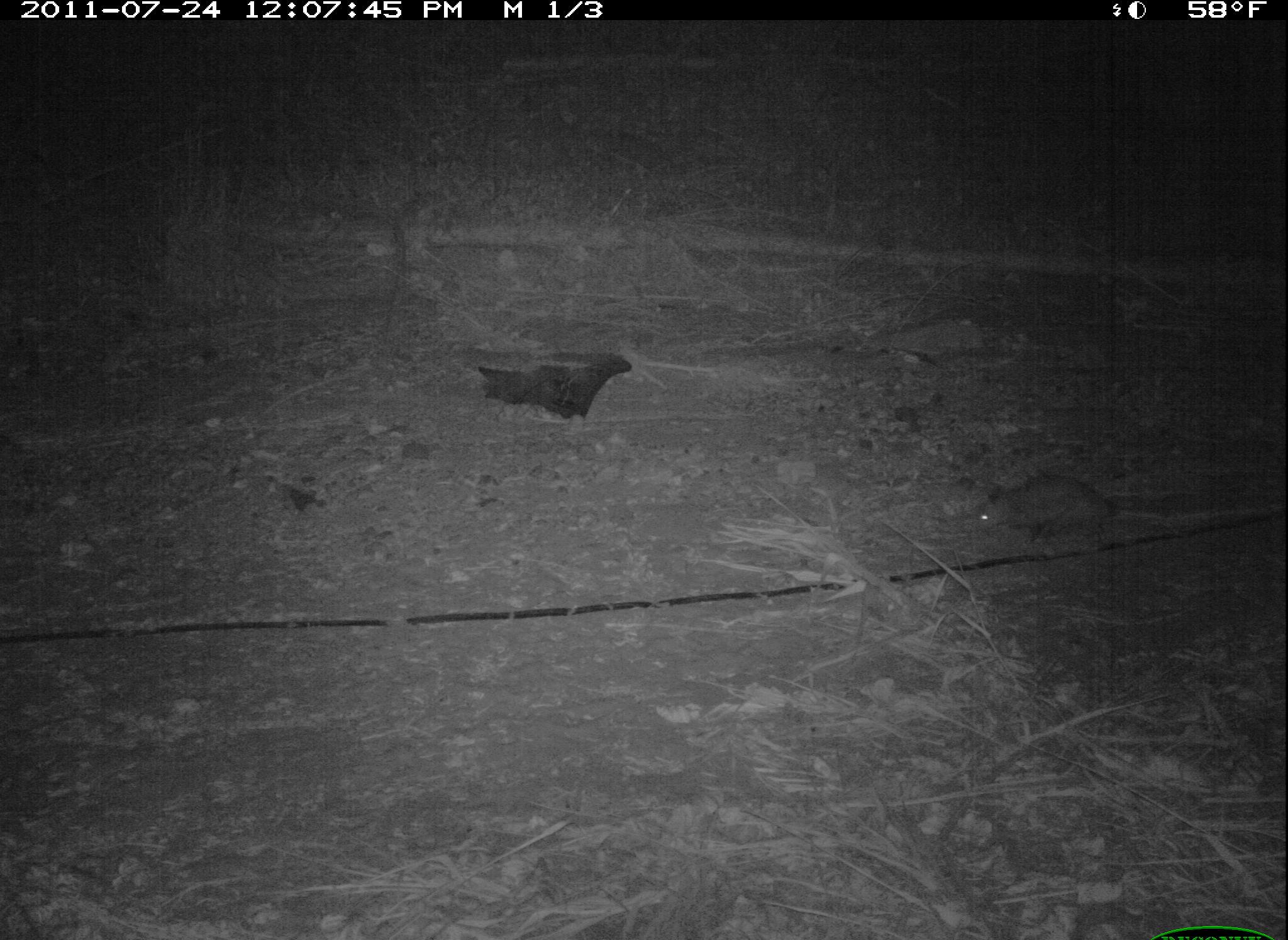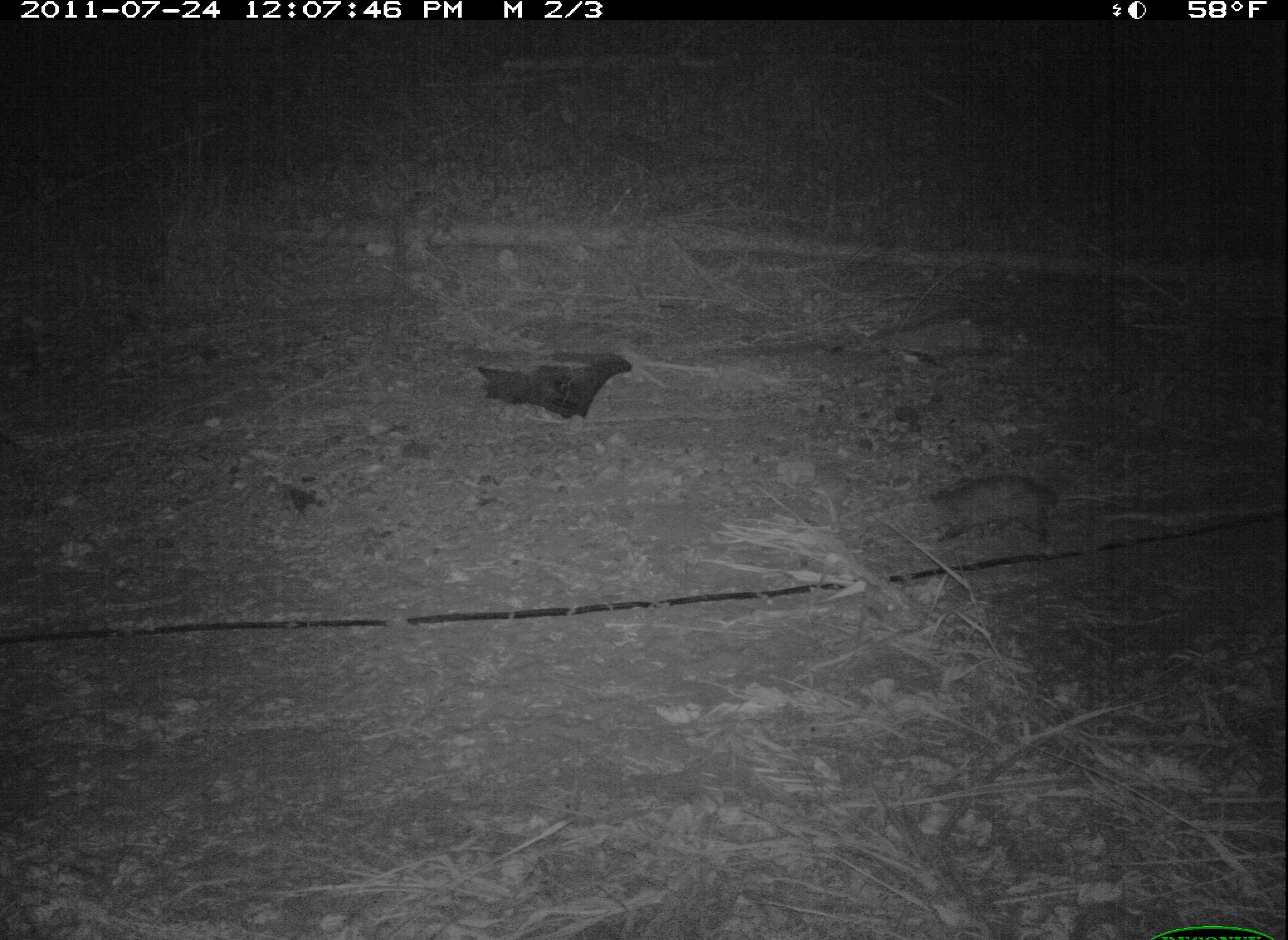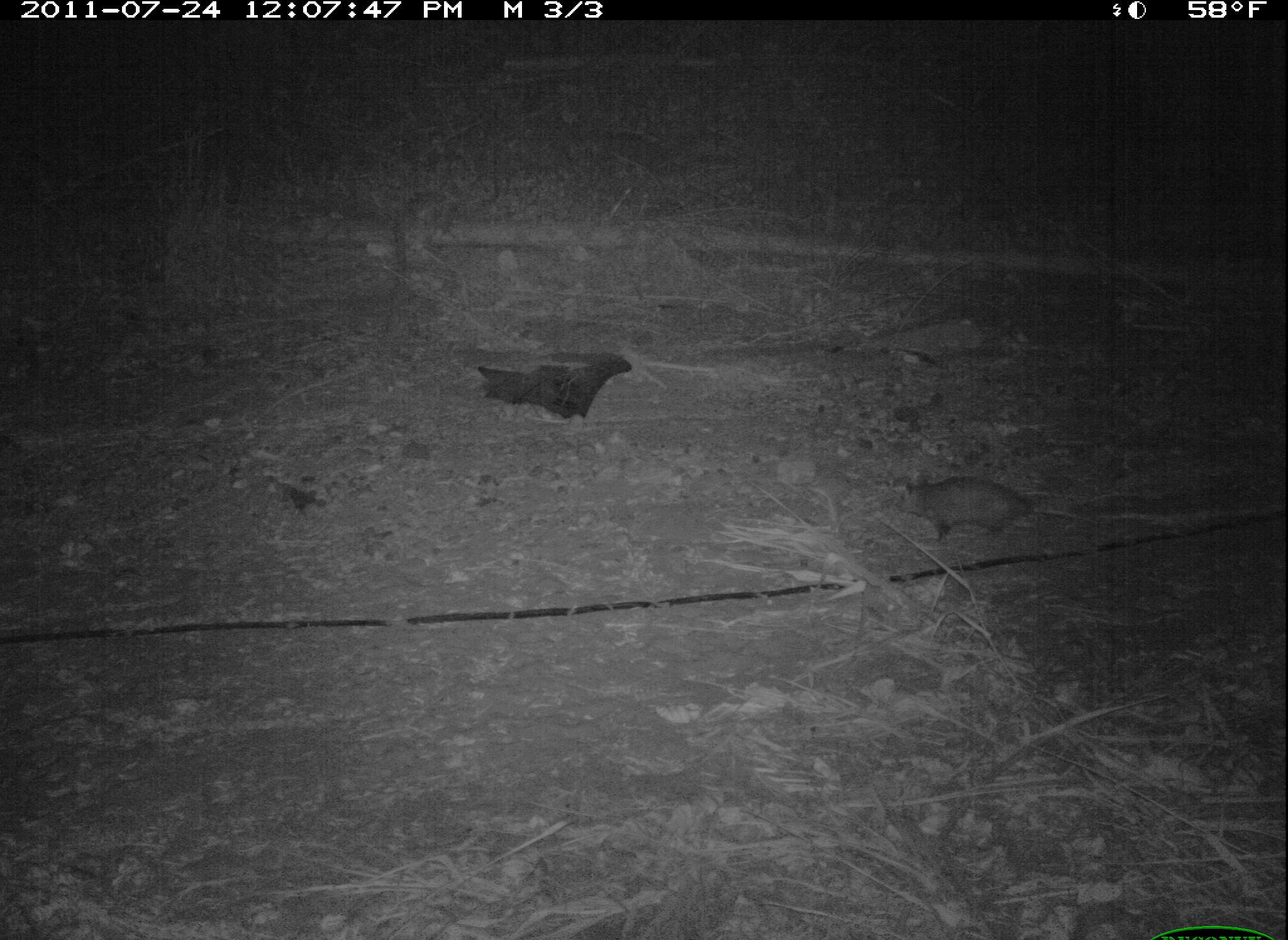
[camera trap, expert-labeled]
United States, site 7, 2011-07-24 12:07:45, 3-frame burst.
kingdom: Animalia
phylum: Chordata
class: Mammalia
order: Didelphimorphia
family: Didelphidae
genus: Didelphis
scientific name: Didelphis virginiana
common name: virginia opossum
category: opossum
Opossum (virginia opossum) (Didelphis virginiana).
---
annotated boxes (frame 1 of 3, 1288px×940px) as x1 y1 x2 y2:
opossum: 948 459 1166 562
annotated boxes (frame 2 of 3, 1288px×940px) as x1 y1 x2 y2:
opossum: 919 470 1069 562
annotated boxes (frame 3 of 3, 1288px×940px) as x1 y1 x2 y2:
opossum: 869 446 1084 564